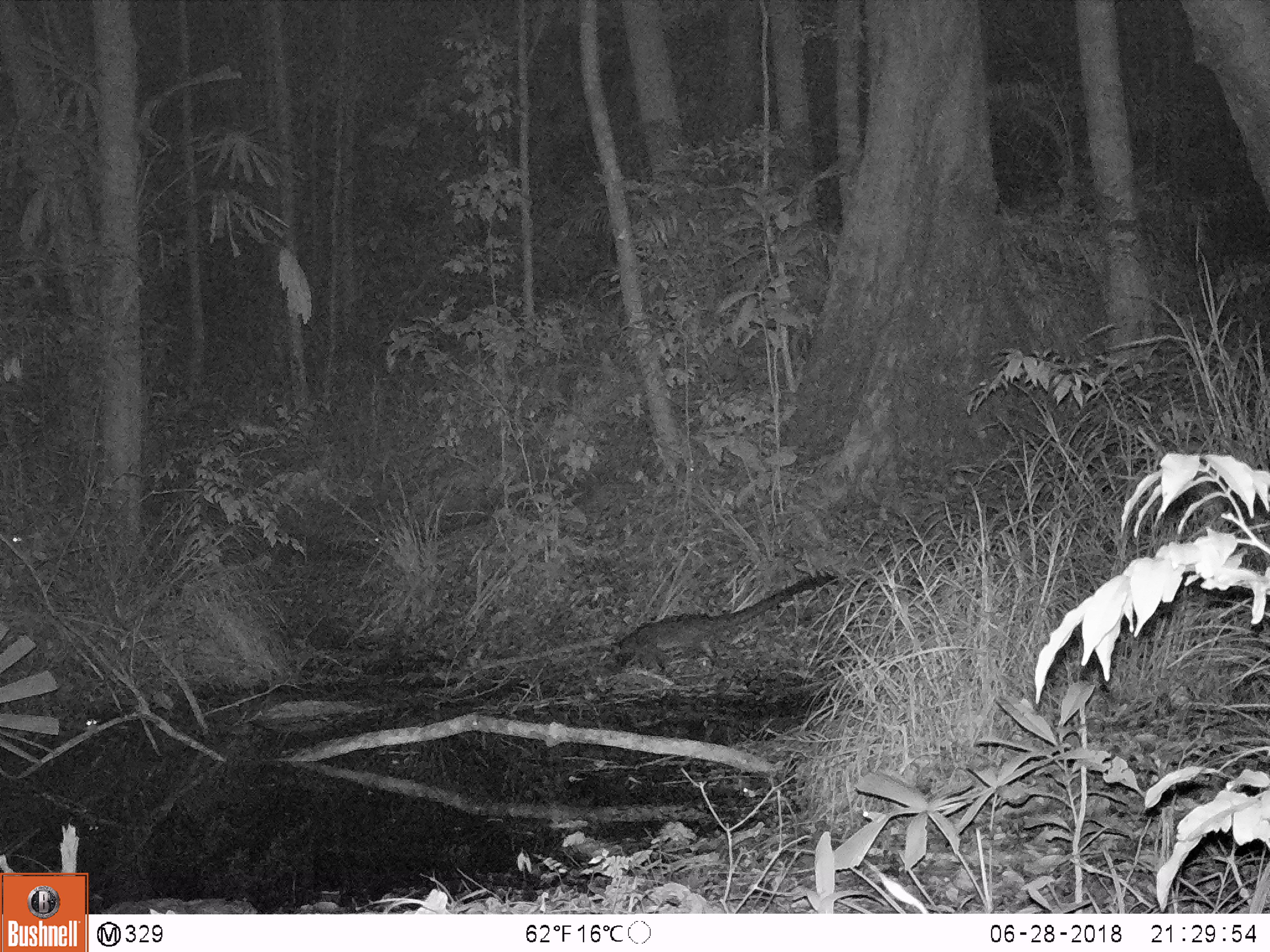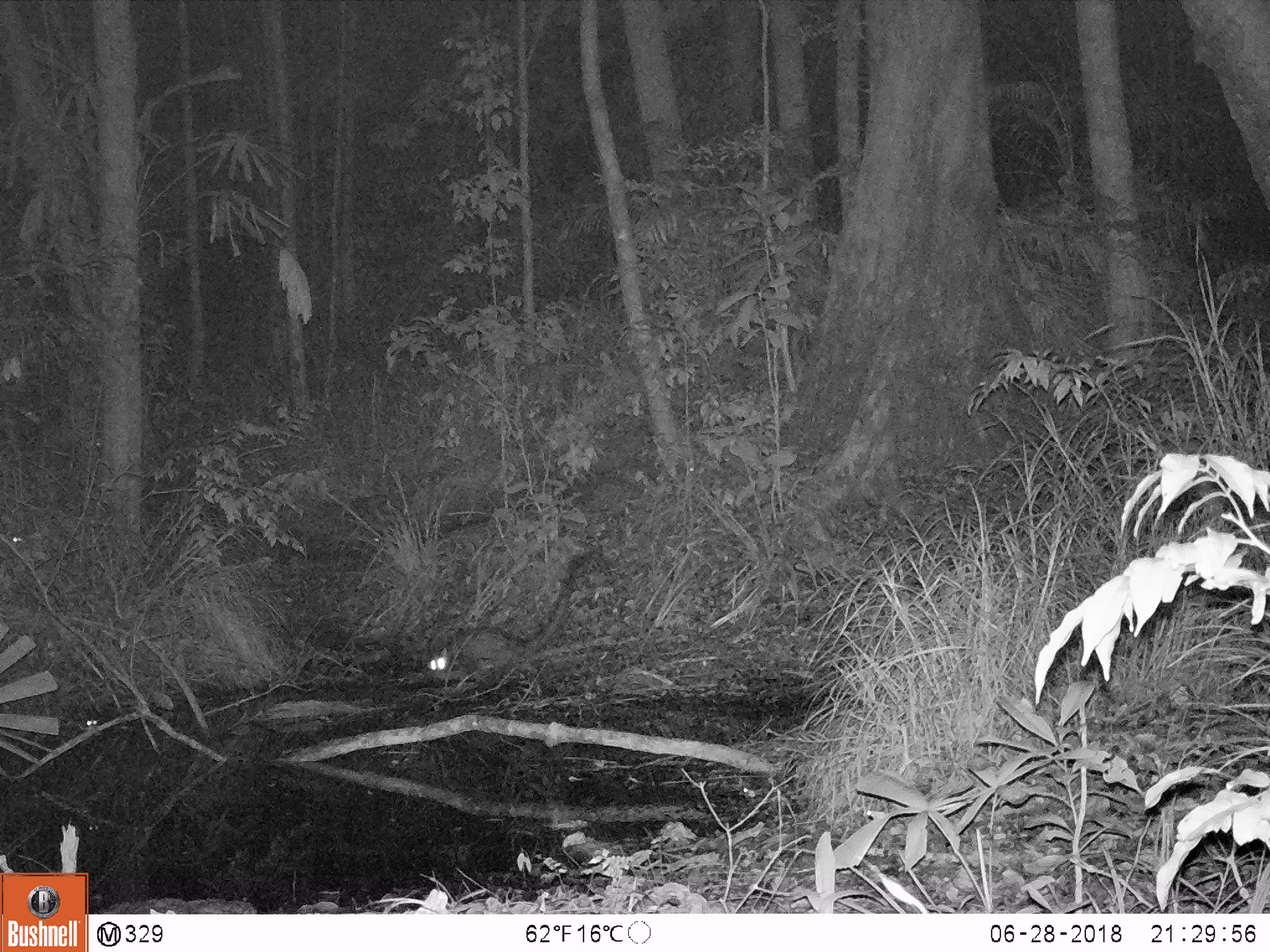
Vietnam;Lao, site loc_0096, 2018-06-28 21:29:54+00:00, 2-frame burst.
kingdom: Animalia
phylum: Chordata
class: Mammalia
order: Carnivora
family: Viverridae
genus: Paradoxurus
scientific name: Paradoxurus hermaphroditus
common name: common palm civet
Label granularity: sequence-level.